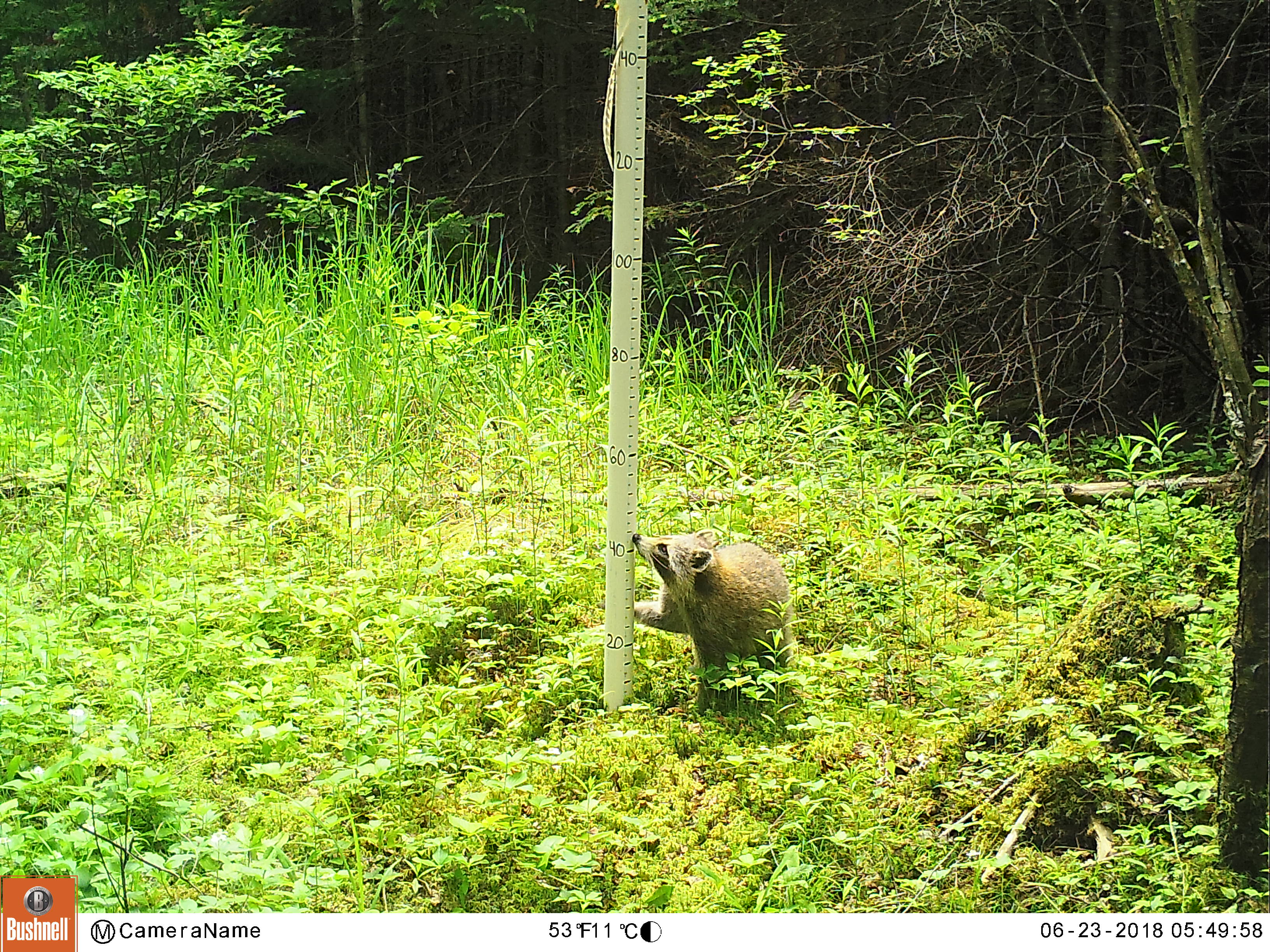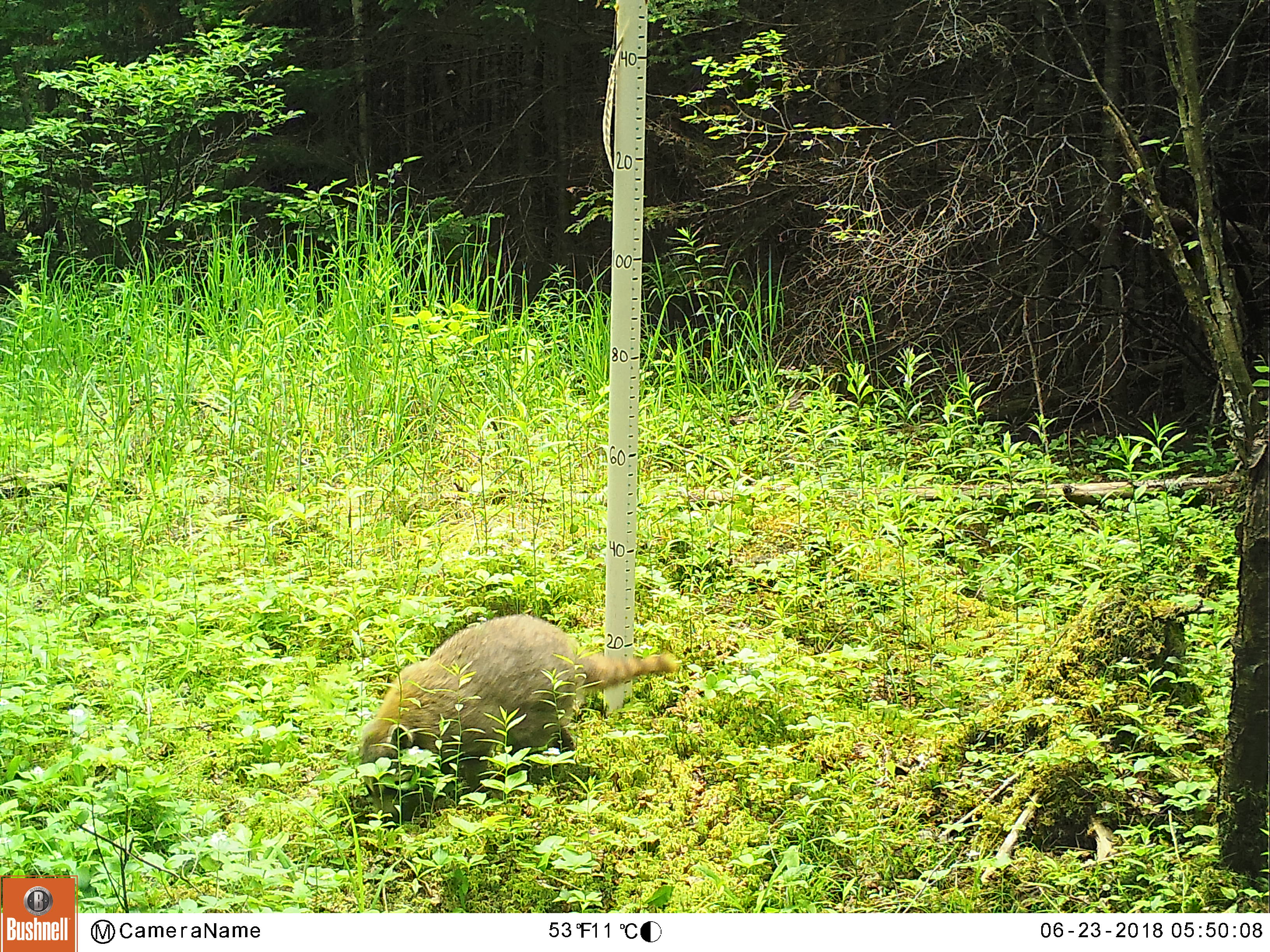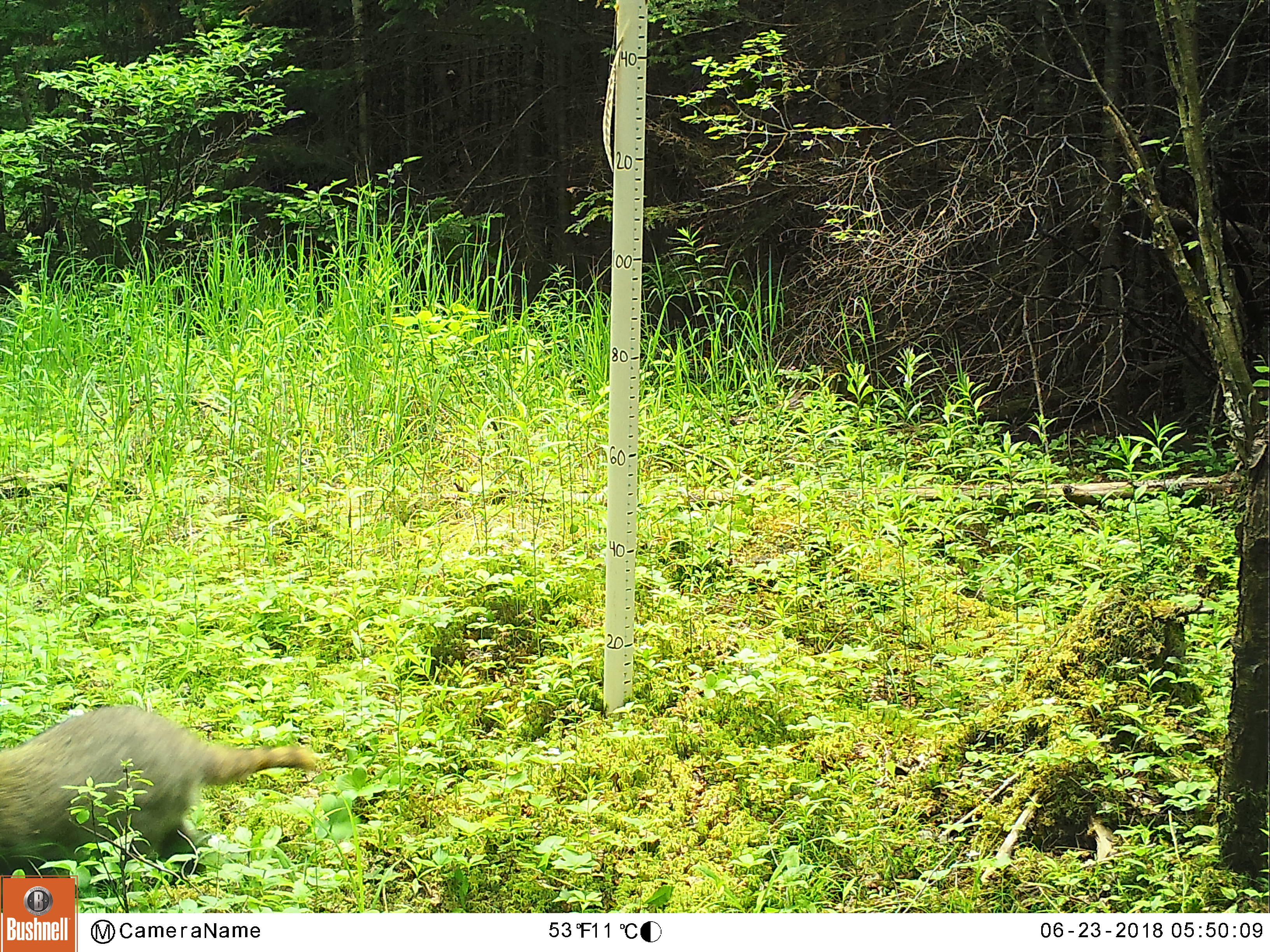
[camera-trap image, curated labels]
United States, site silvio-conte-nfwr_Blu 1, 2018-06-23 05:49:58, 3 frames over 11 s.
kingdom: Animalia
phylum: Chordata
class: Mammalia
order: Carnivora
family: Procyonidae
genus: Procyon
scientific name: Procyon lotor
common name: raccoon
Raccoon (Procyon lotor).